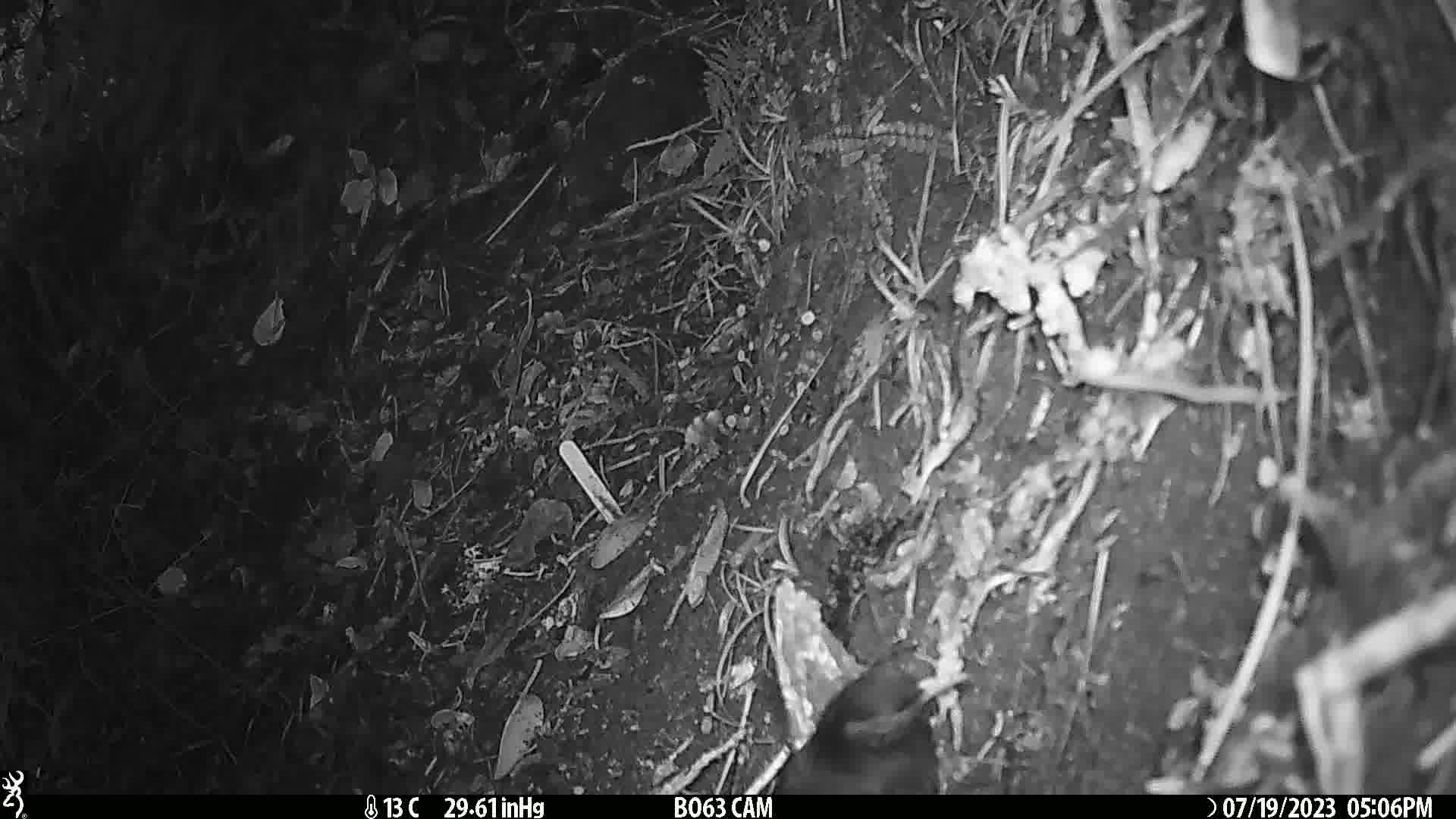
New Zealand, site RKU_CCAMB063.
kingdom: Animalia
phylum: Chordata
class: Aves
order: Passeriformes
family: Turdidae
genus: Turdus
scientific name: Turdus merula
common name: eurasian blackbird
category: blackbird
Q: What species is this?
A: Blackbird (eurasian blackbird) (Turdus merula).